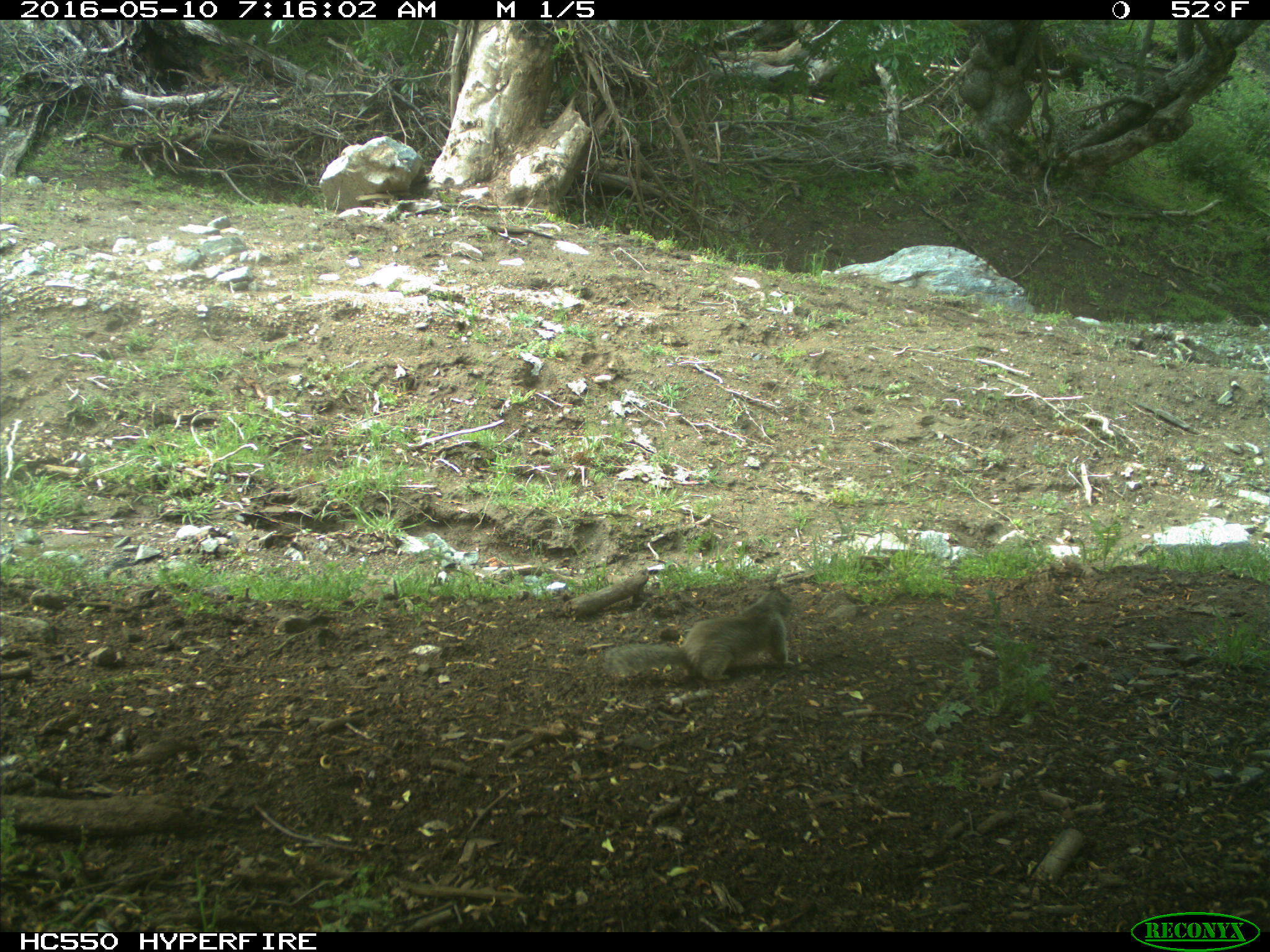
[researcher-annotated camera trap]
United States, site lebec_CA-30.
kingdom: Animalia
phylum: Chordata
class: Mammalia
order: Rodentia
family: Sciuridae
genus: Sciurus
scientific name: Sciurus carolinensis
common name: eastern gray squirrel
Sciurus carolinensis (eastern gray squirrel).